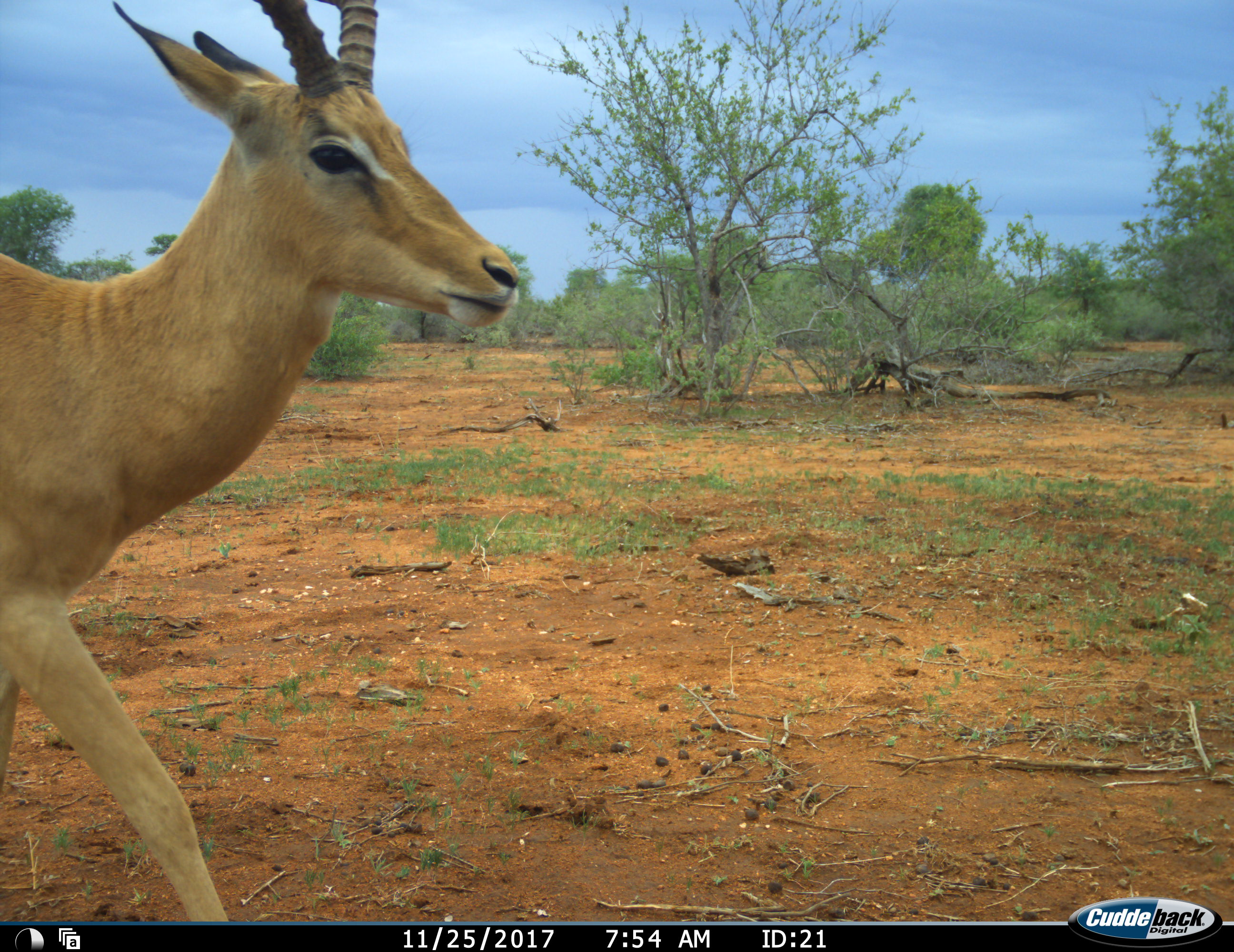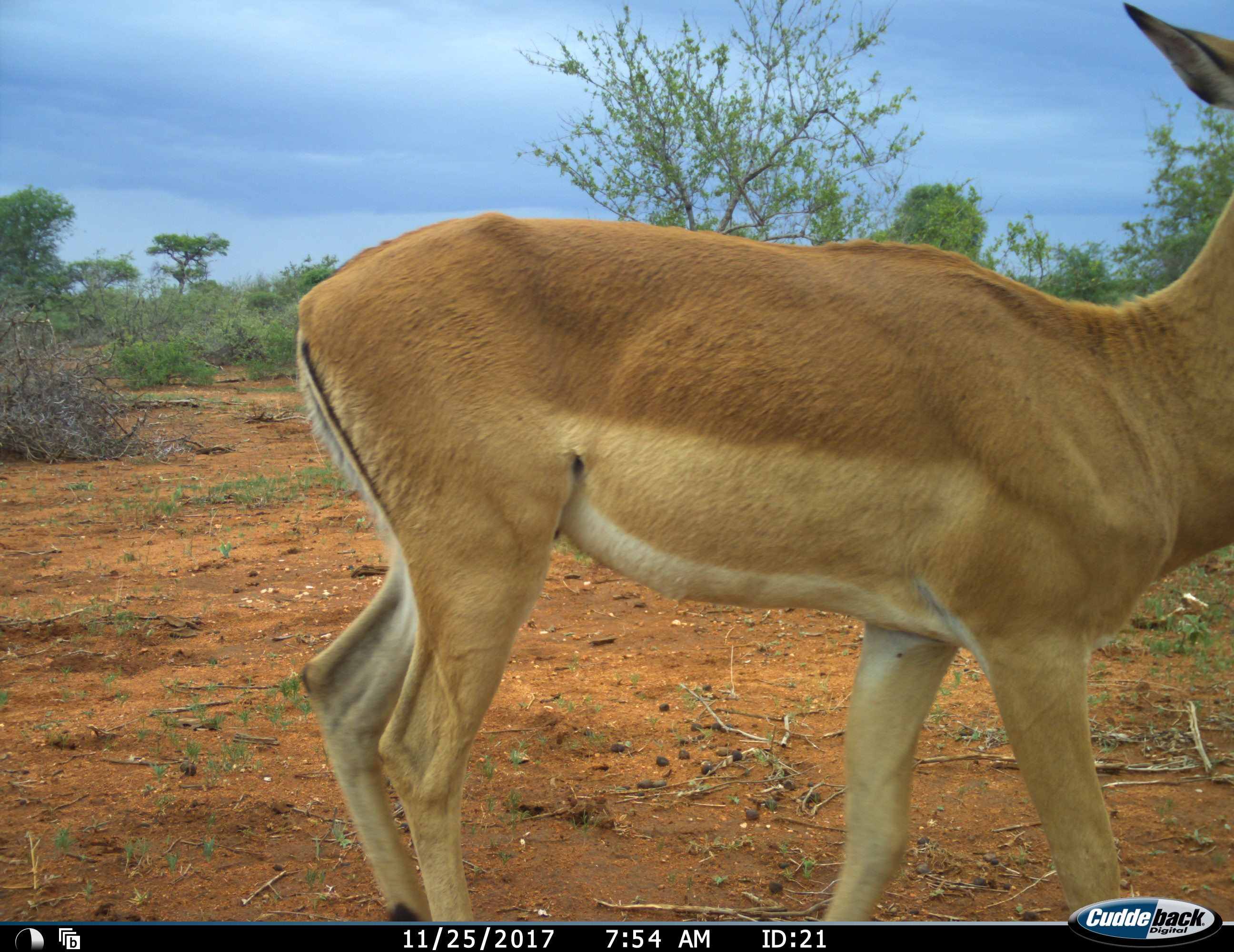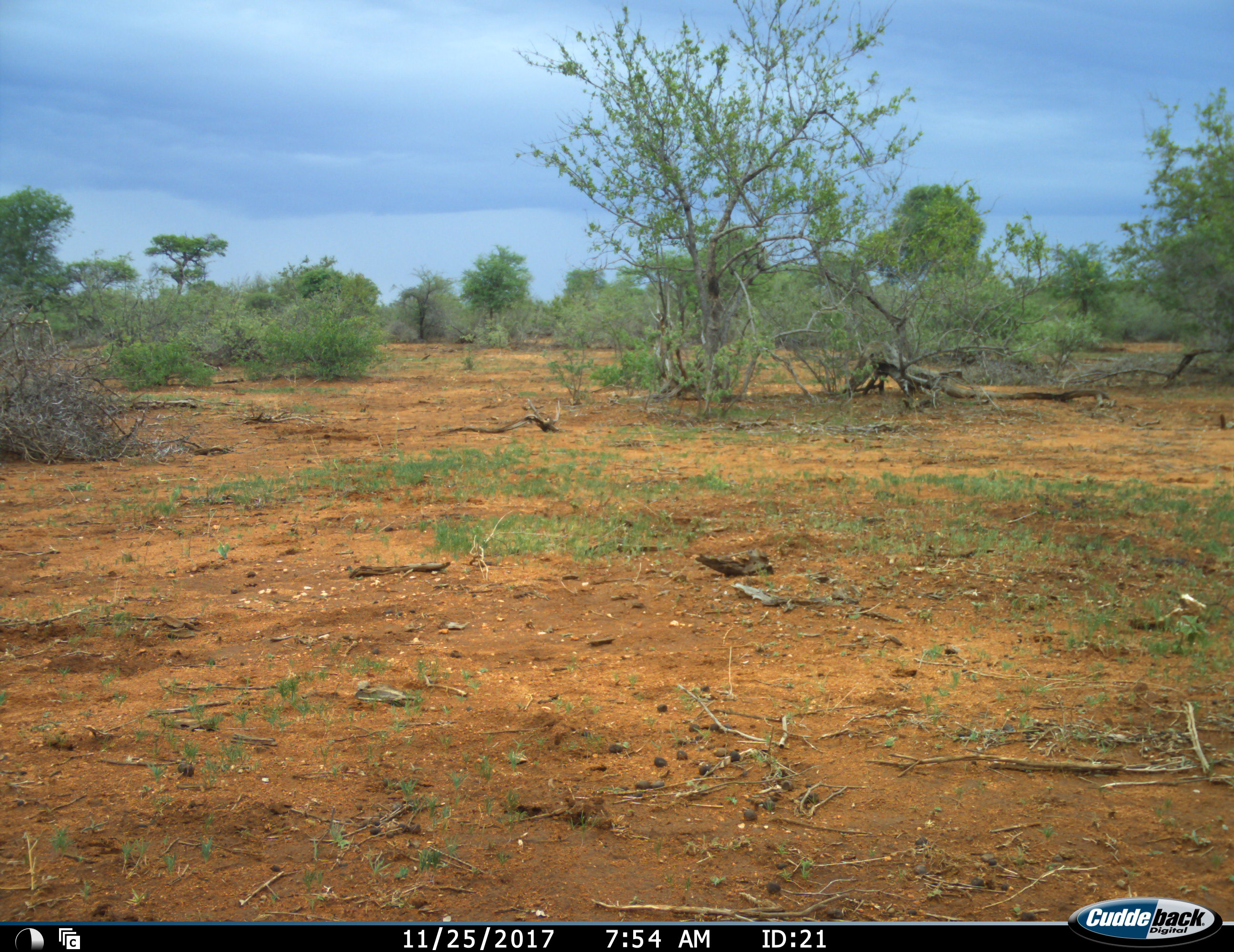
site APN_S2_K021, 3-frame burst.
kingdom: Animalia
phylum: Chordata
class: Mammalia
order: Artiodactyla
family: Bovidae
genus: Aepyceros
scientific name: Aepyceros melampus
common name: impala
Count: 1.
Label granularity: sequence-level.